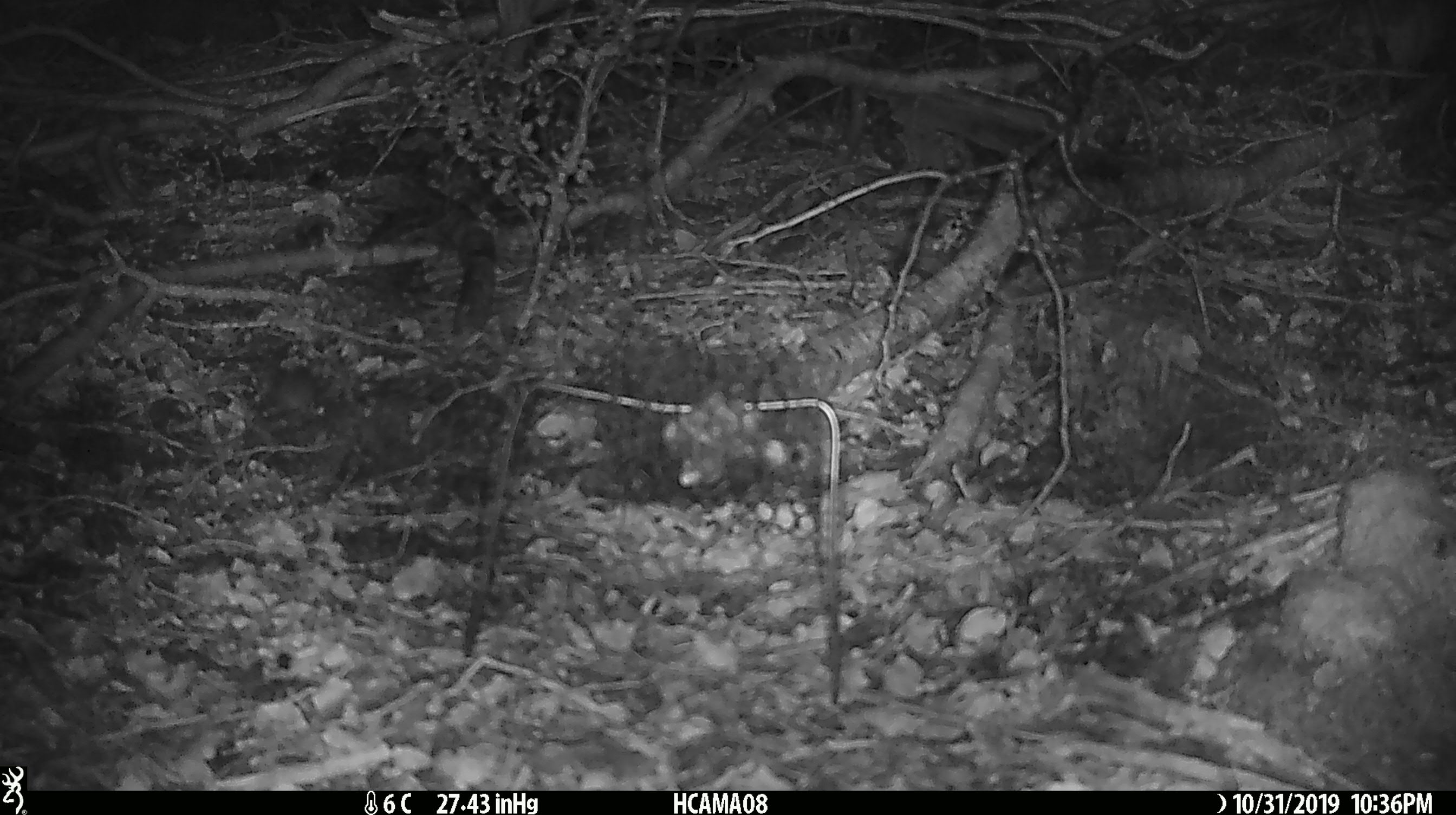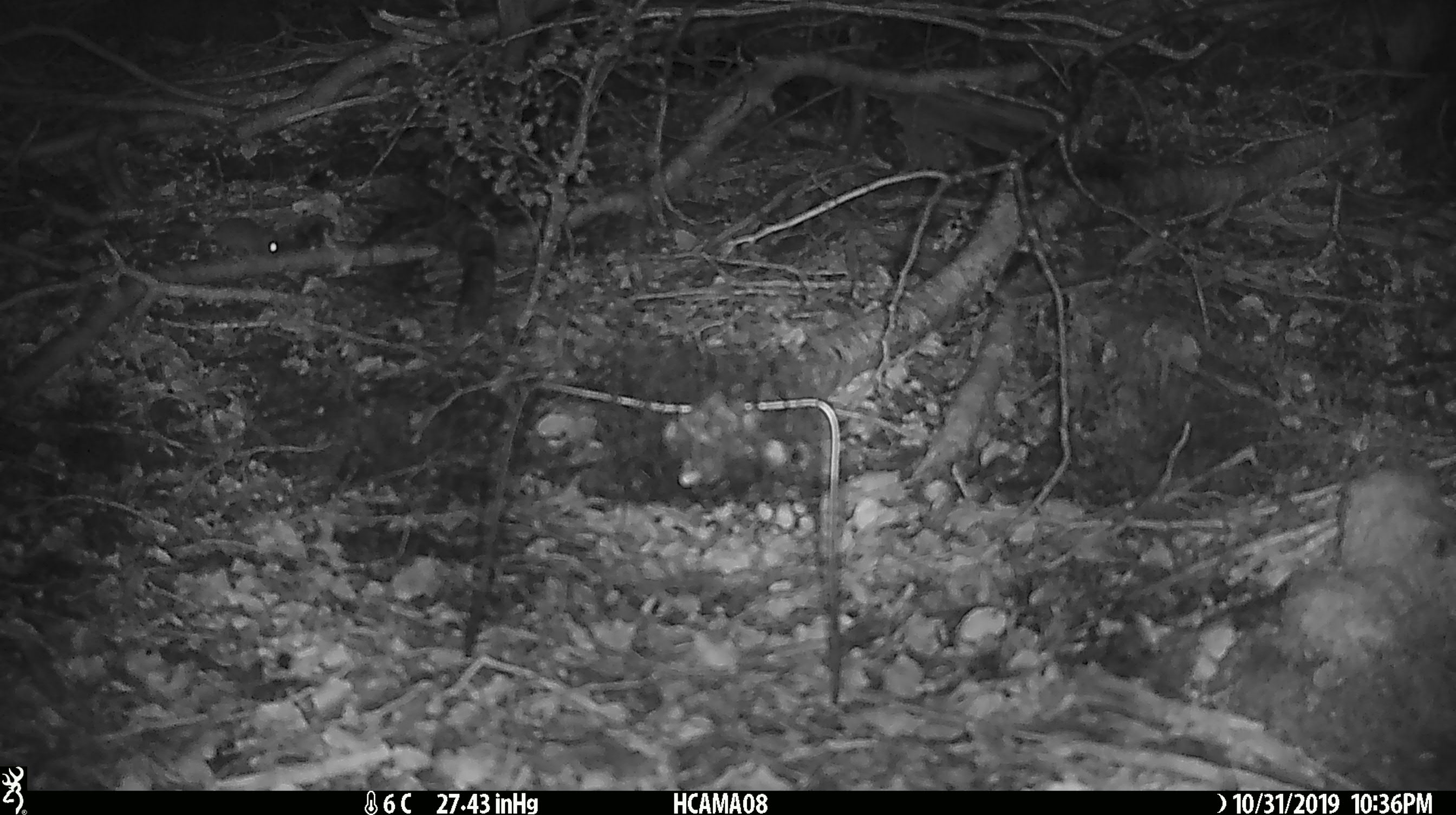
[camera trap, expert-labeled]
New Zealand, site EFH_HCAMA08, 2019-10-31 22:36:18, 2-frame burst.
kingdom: Animalia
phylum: Chordata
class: Mammalia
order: Rodentia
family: Muridae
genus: Mus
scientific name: Mus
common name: mouse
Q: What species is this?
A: Mouse (Mus).